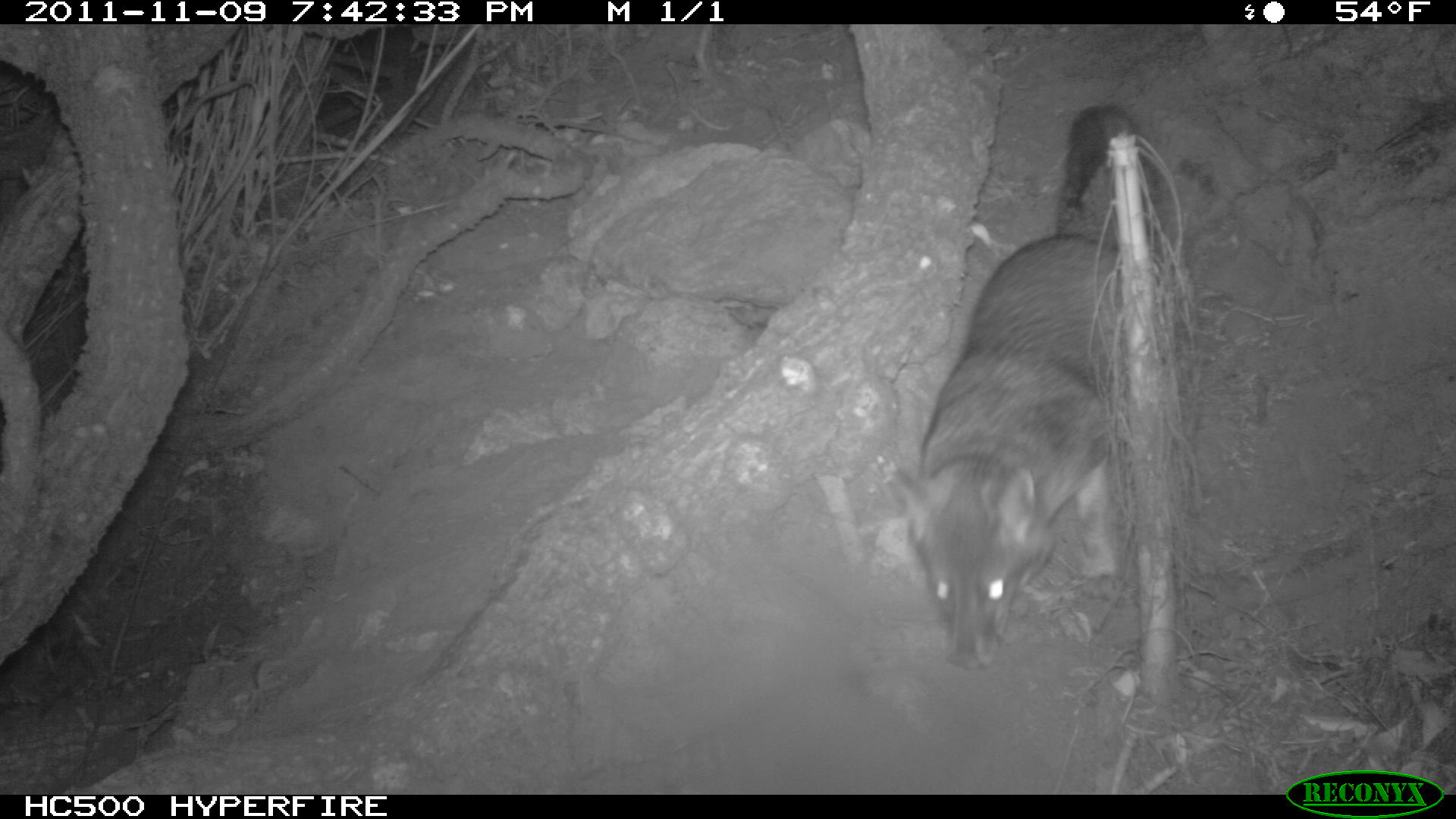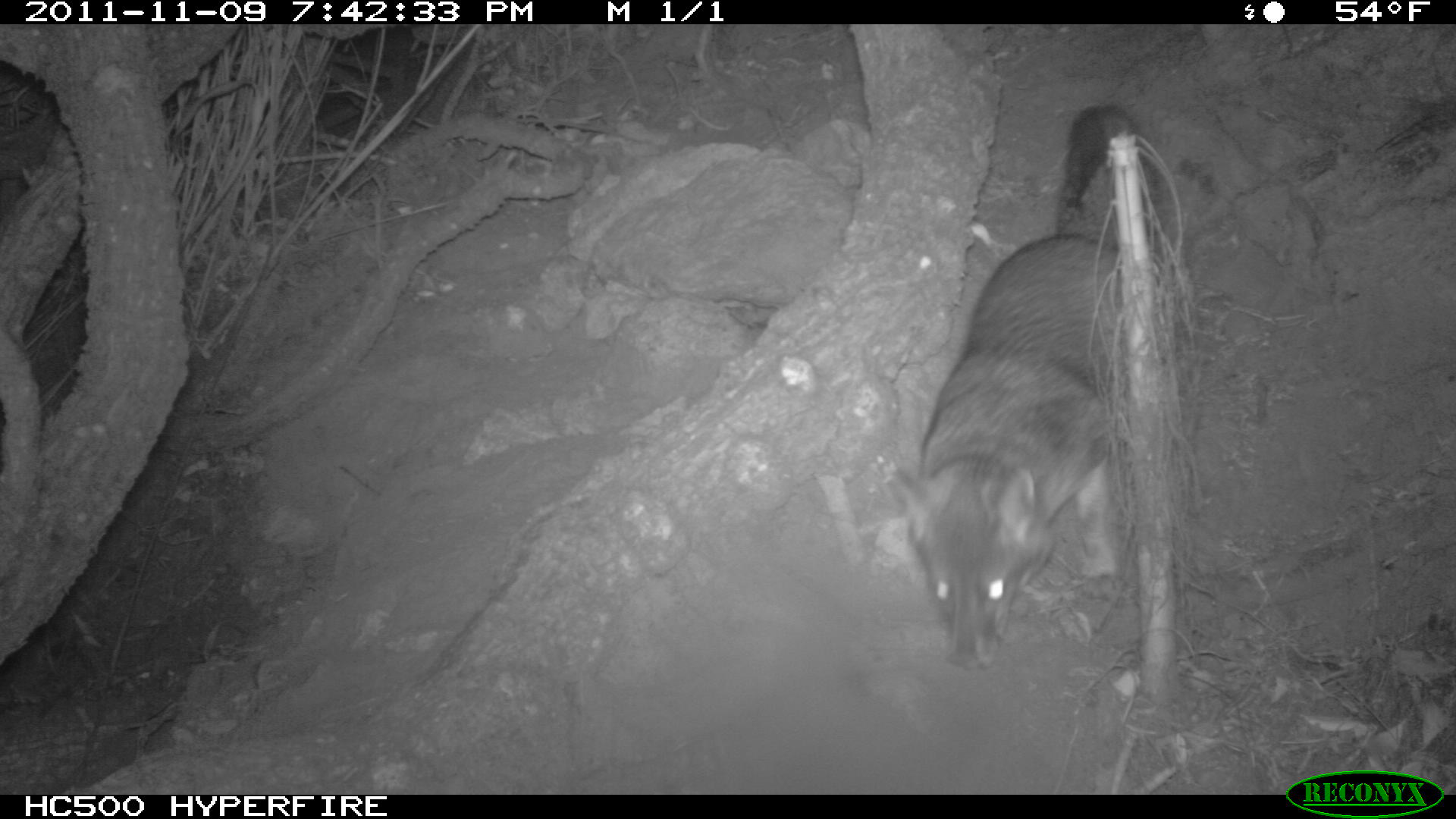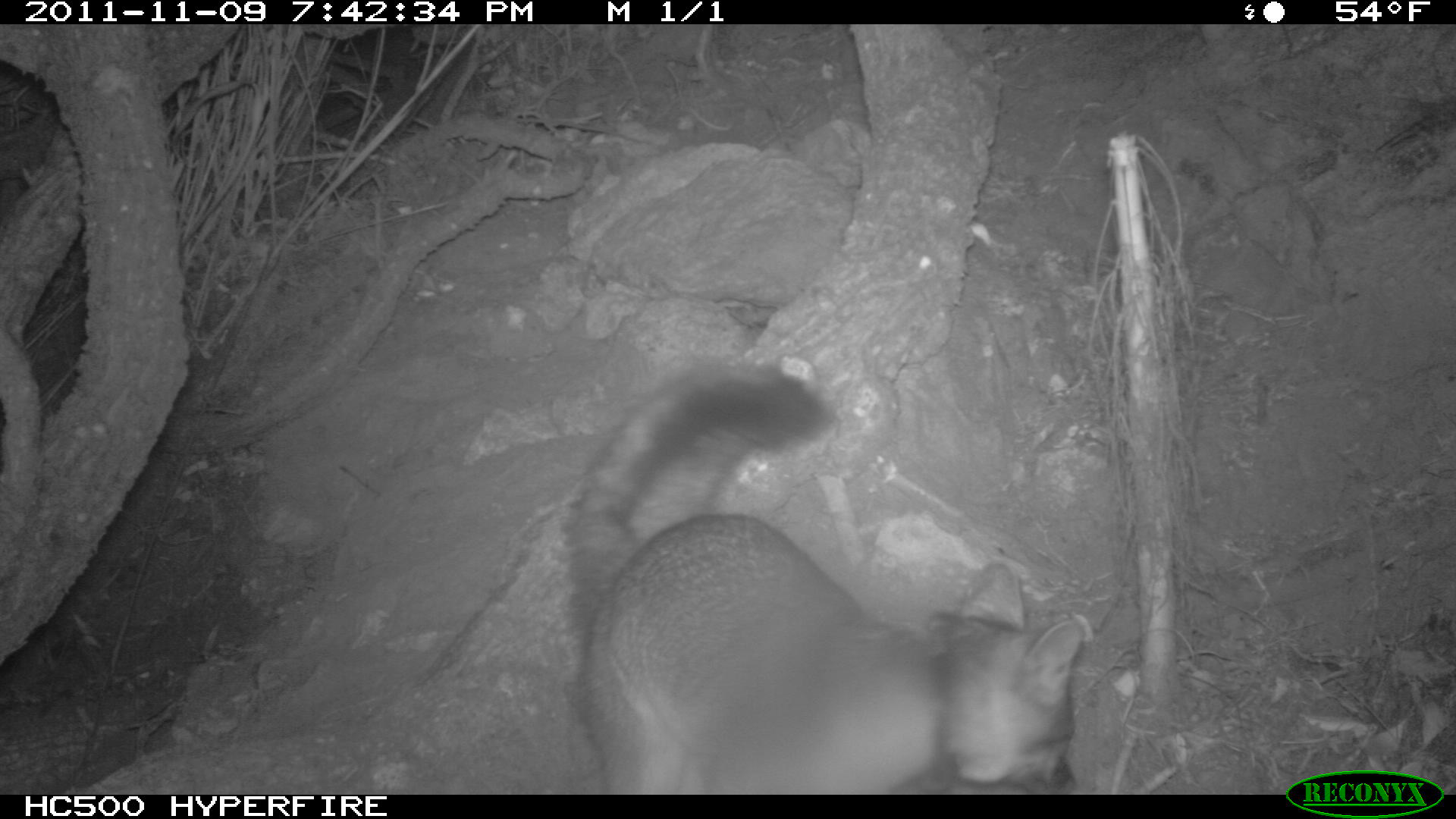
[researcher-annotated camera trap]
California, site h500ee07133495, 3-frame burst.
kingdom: Animalia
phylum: Chordata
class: Mammalia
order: Carnivora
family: Canidae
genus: Urocyon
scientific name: Urocyon littoralis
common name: island fox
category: fox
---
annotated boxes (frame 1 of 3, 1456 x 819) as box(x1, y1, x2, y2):
fox: box(889, 105, 1176, 671)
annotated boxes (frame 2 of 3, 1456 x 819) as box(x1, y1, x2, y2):
fox: box(892, 100, 1165, 669)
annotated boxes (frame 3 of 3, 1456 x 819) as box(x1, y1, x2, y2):
fox: box(564, 358, 1086, 792)